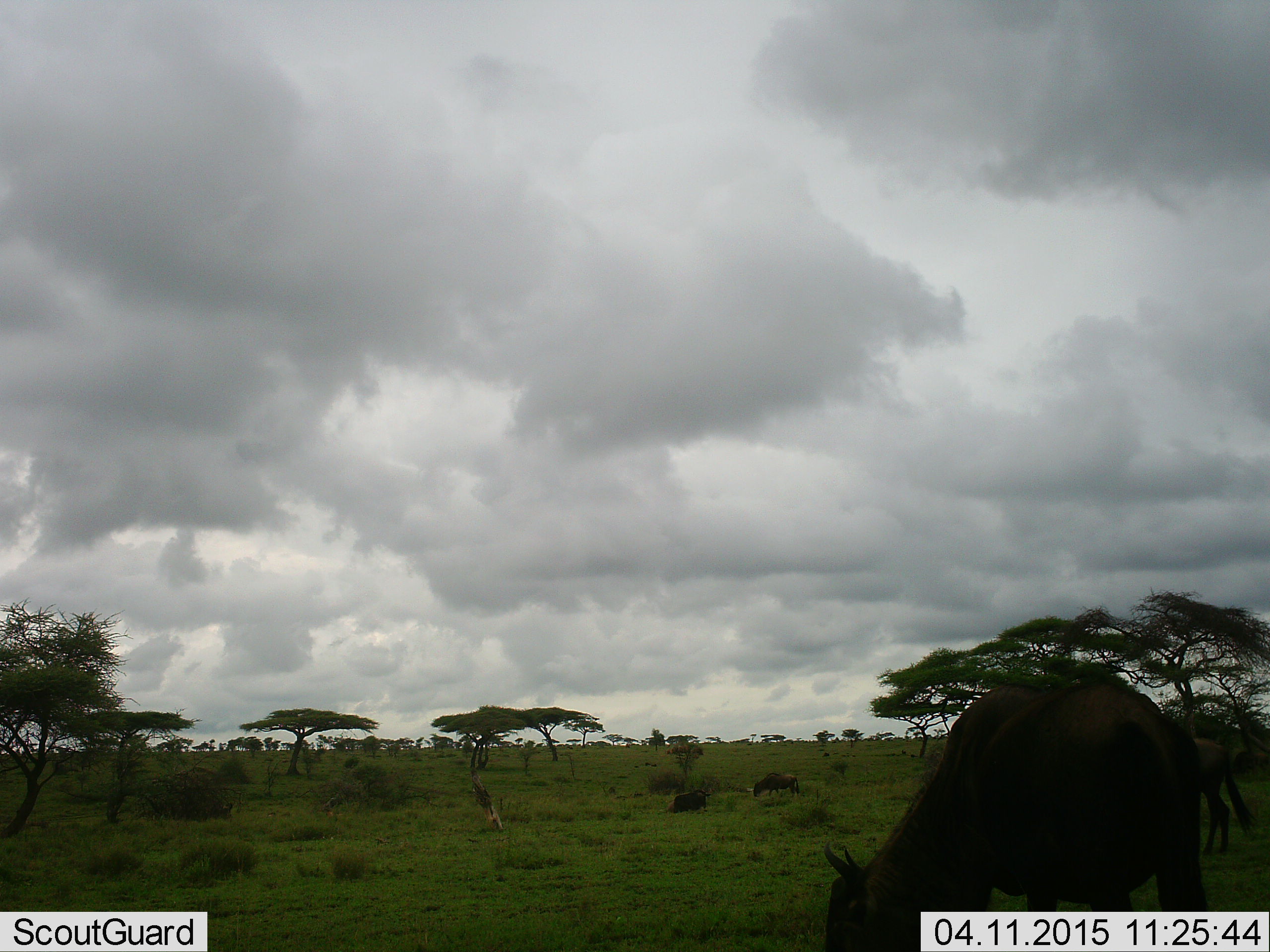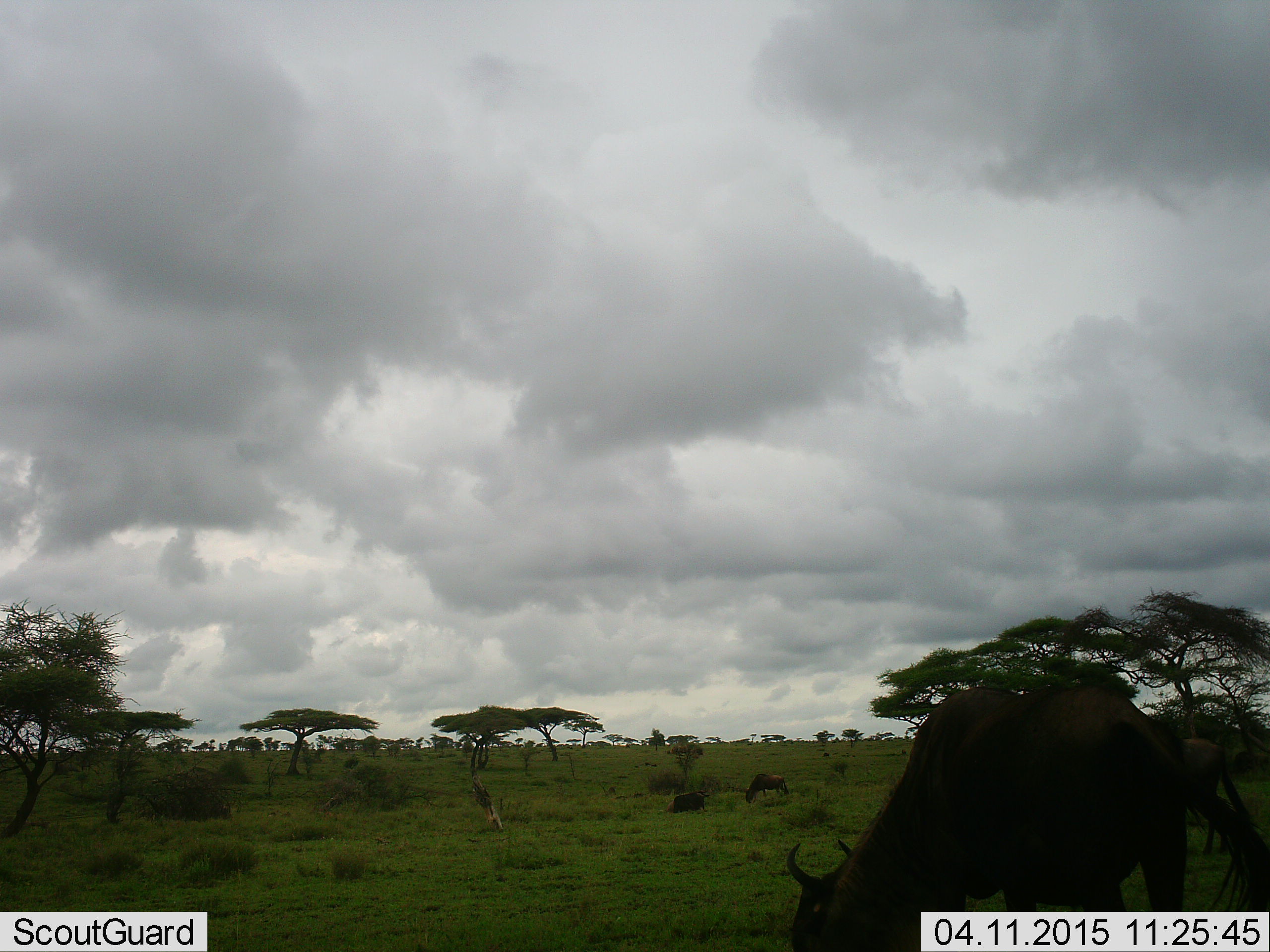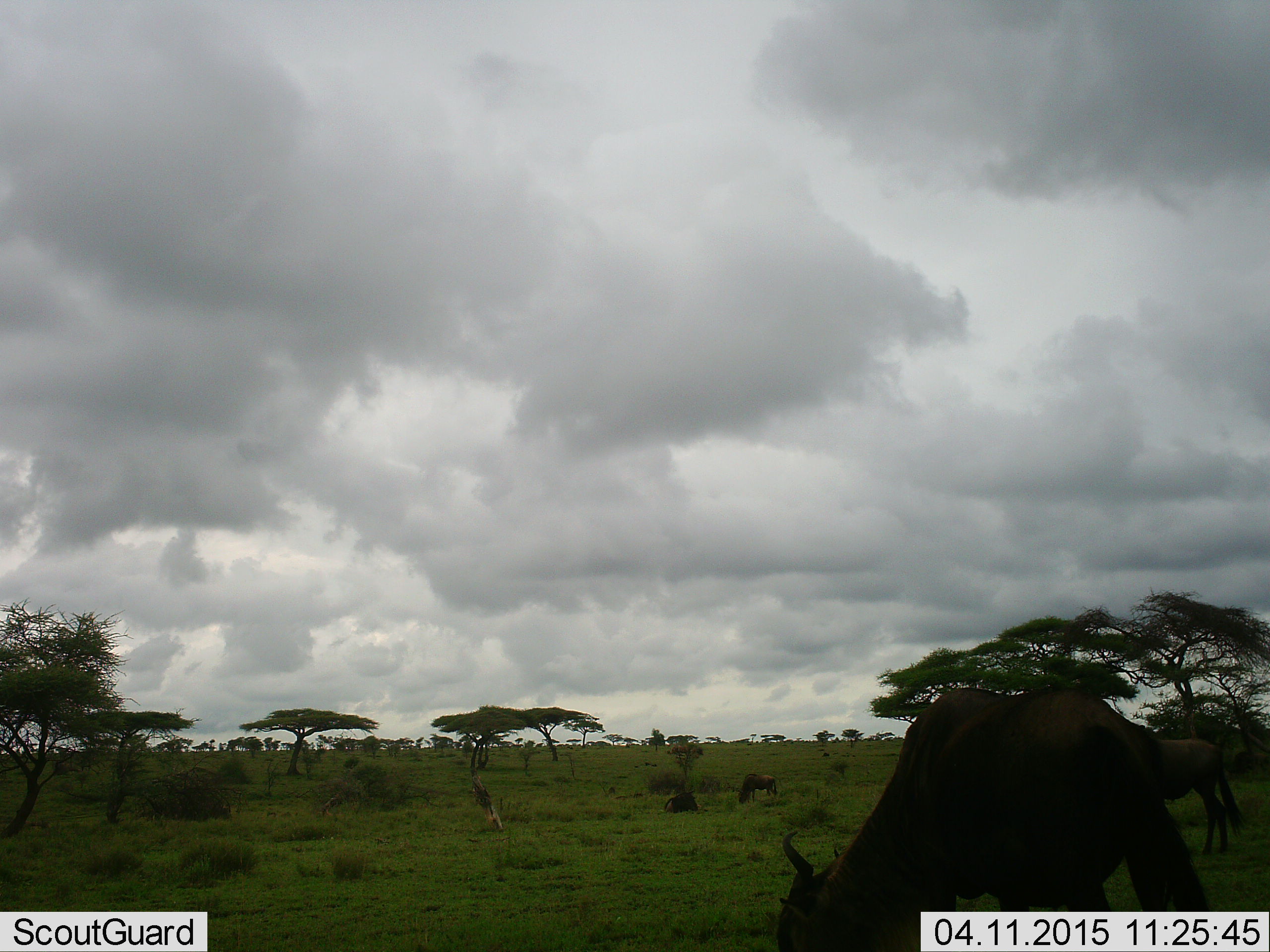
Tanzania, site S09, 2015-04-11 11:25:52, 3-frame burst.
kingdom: Animalia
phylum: Chordata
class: Mammalia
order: Artiodactyla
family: Bovidae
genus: Connochaetes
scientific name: Connochaetes taurinus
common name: blue wildebeest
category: wildebeest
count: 4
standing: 30%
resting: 30%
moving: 30%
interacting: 0%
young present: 10%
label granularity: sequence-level